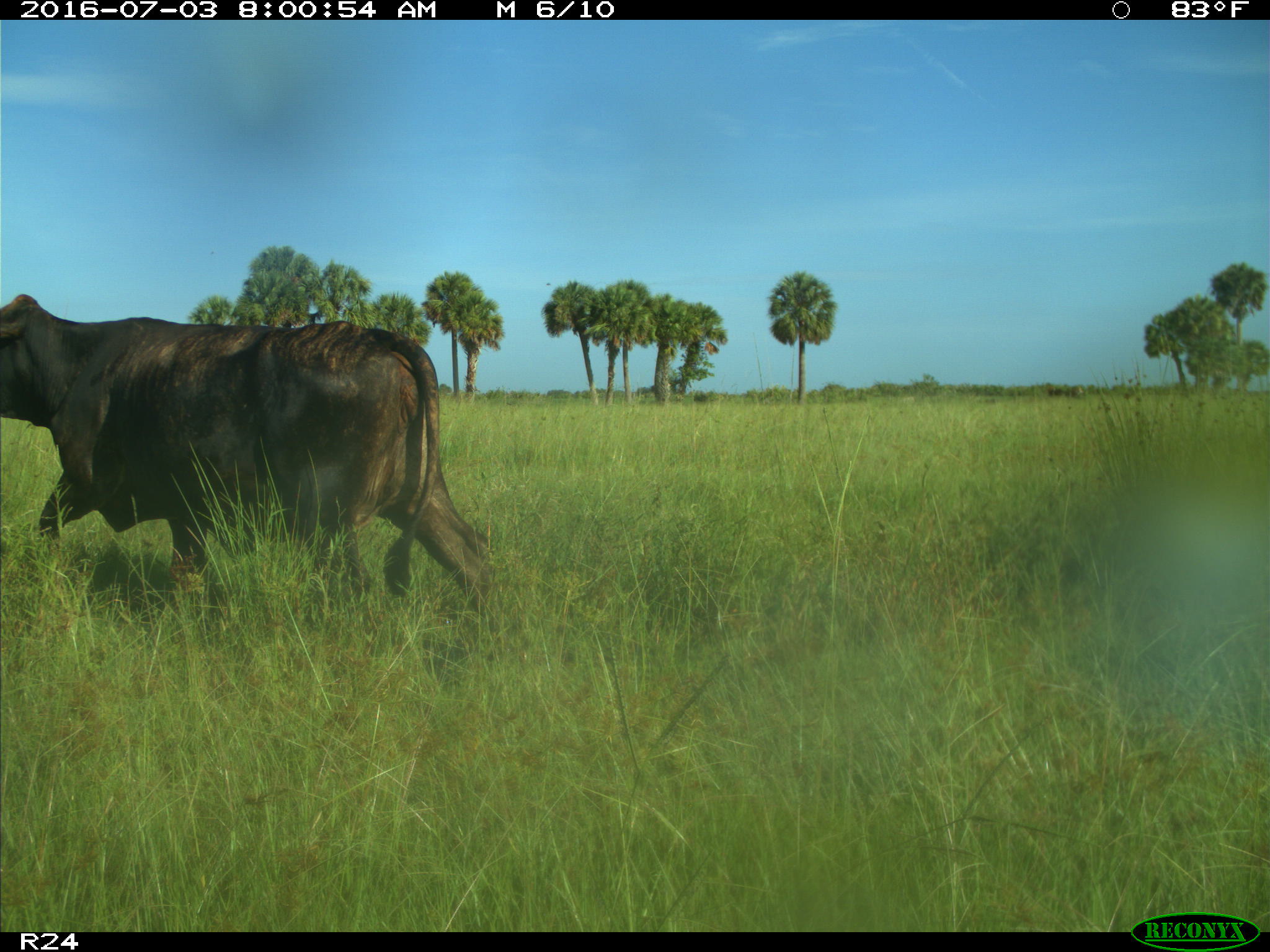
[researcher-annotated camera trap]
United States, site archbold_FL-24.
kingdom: Animalia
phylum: Chordata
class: Mammalia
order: Artiodactyla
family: Bovidae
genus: Bos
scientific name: Bos taurus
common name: domestic cow